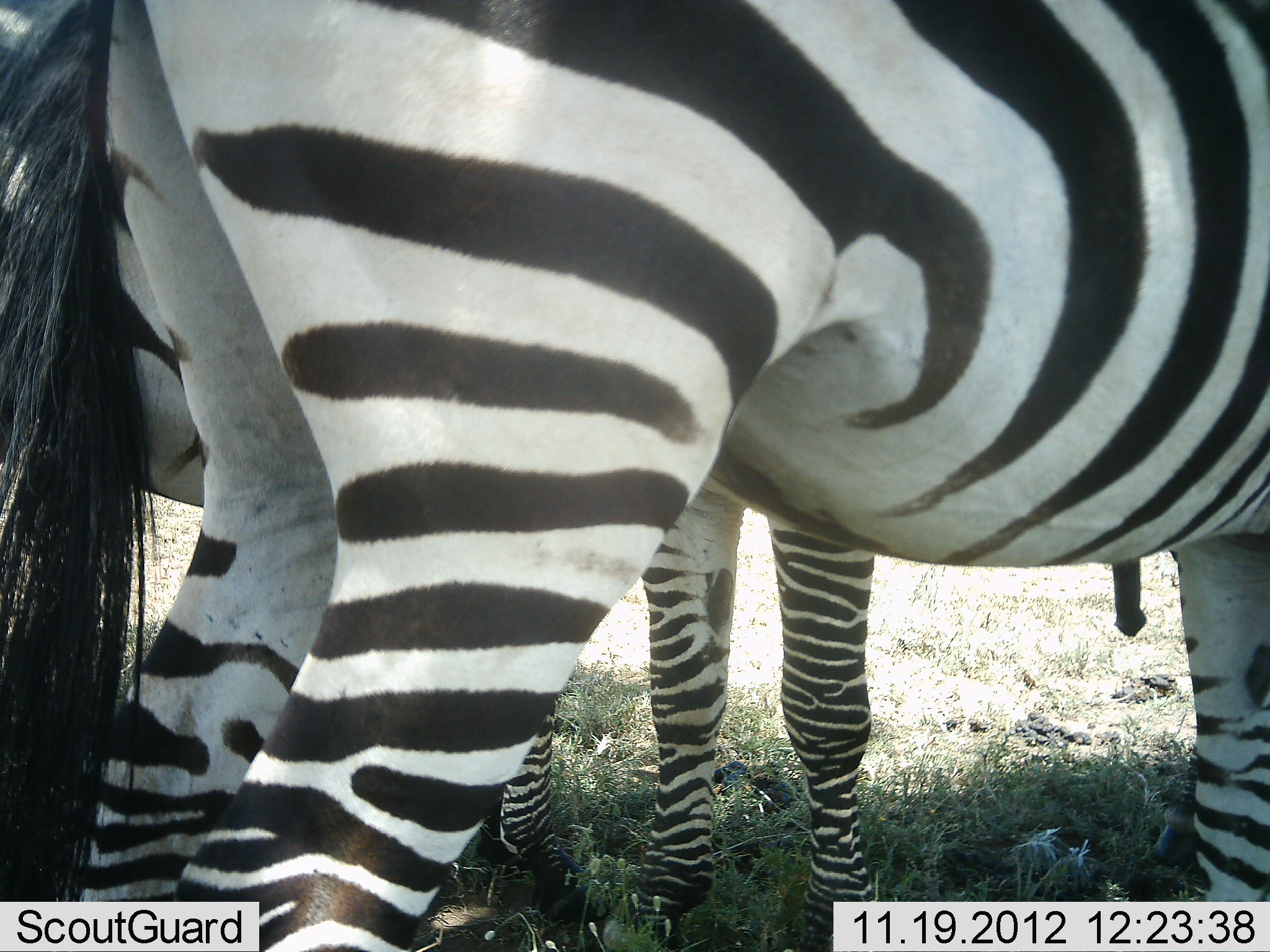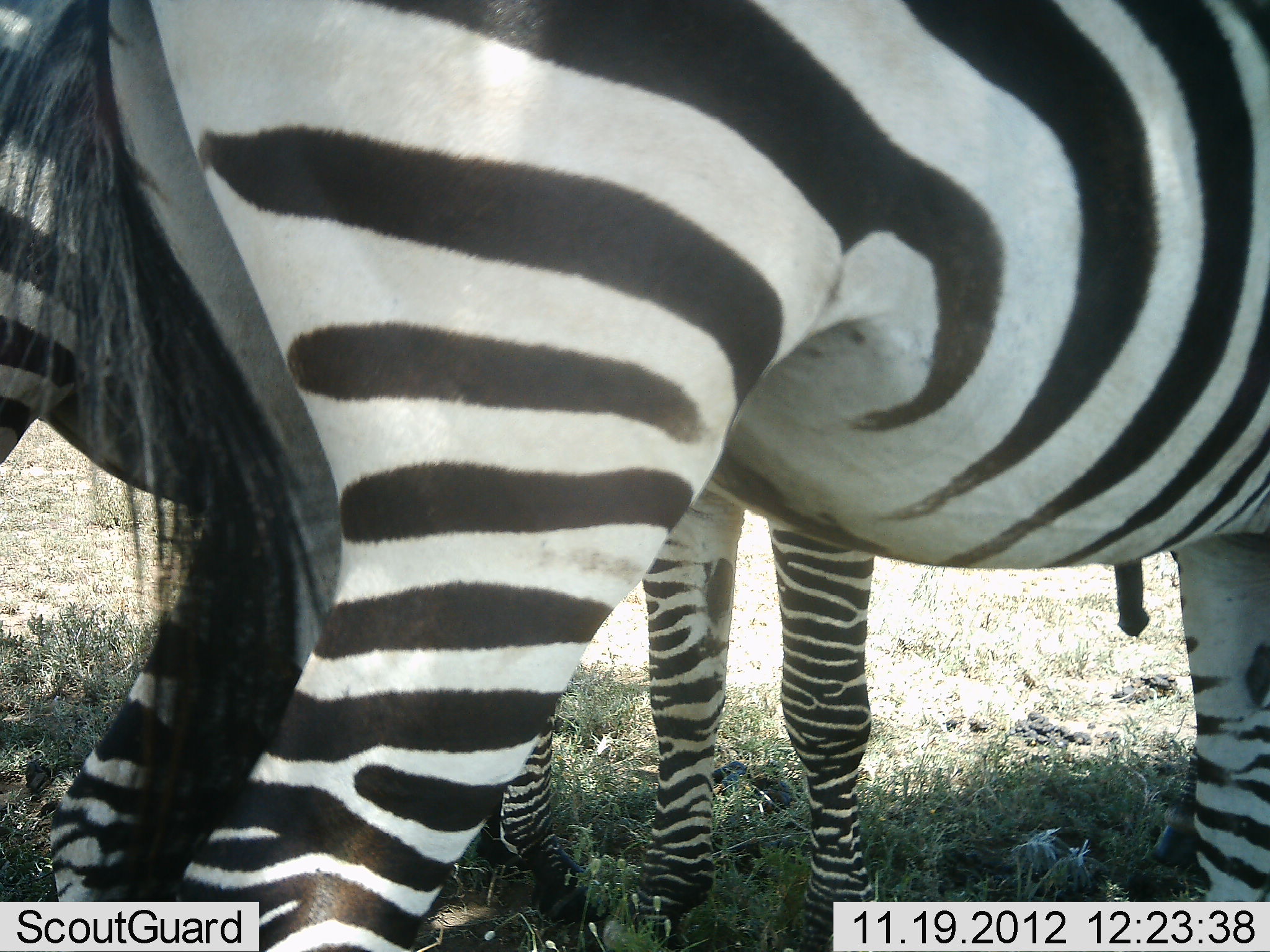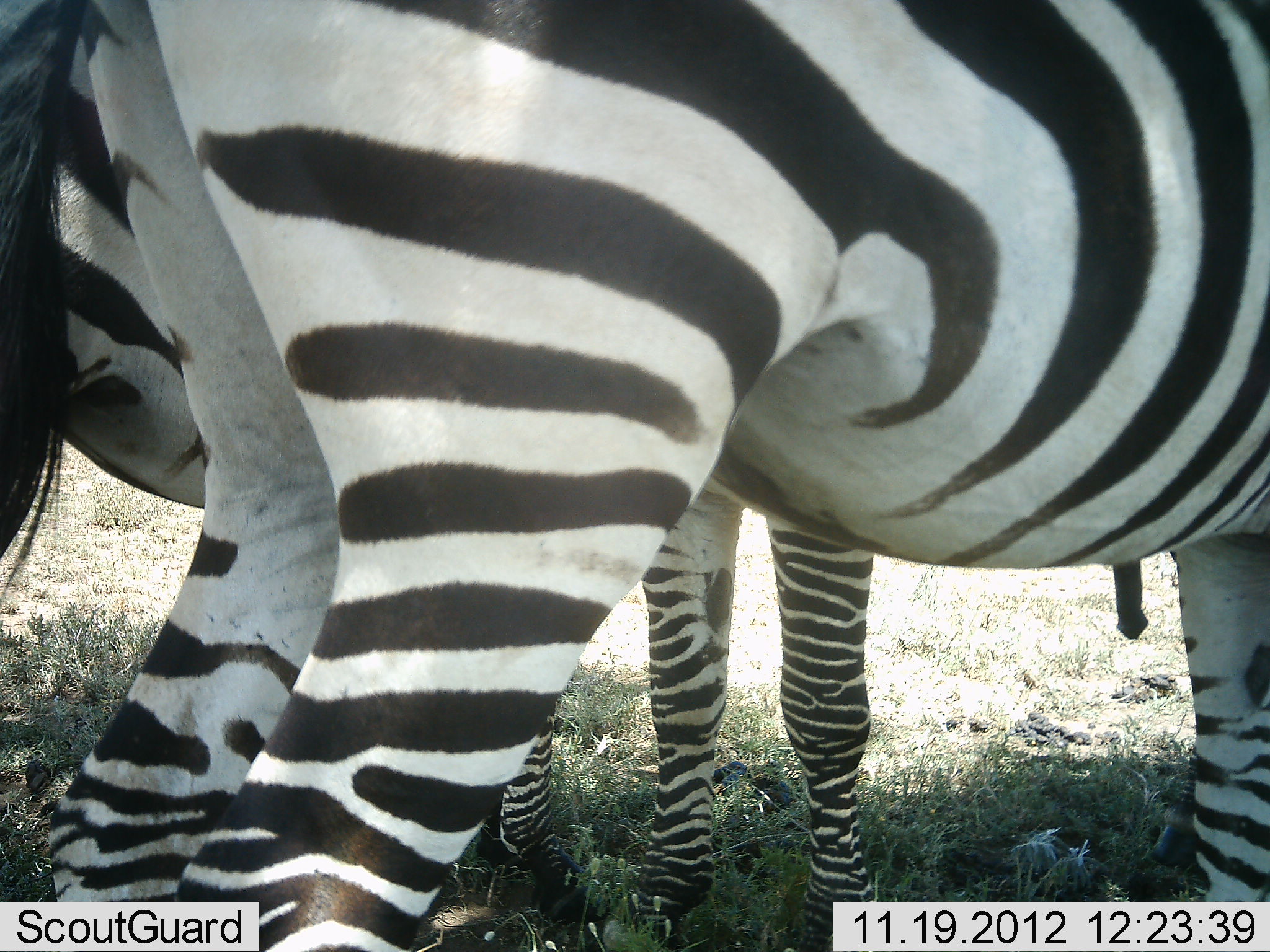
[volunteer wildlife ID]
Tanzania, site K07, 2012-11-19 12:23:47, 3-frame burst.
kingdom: Animalia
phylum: Chordata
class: Mammalia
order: Perissodactyla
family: Equidae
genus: Equus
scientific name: Equus quagga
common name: plains zebra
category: zebra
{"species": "zebra (plains zebra) (Equus quagga)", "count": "2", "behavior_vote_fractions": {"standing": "100%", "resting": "0%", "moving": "0%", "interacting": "10%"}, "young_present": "0%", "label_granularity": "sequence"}